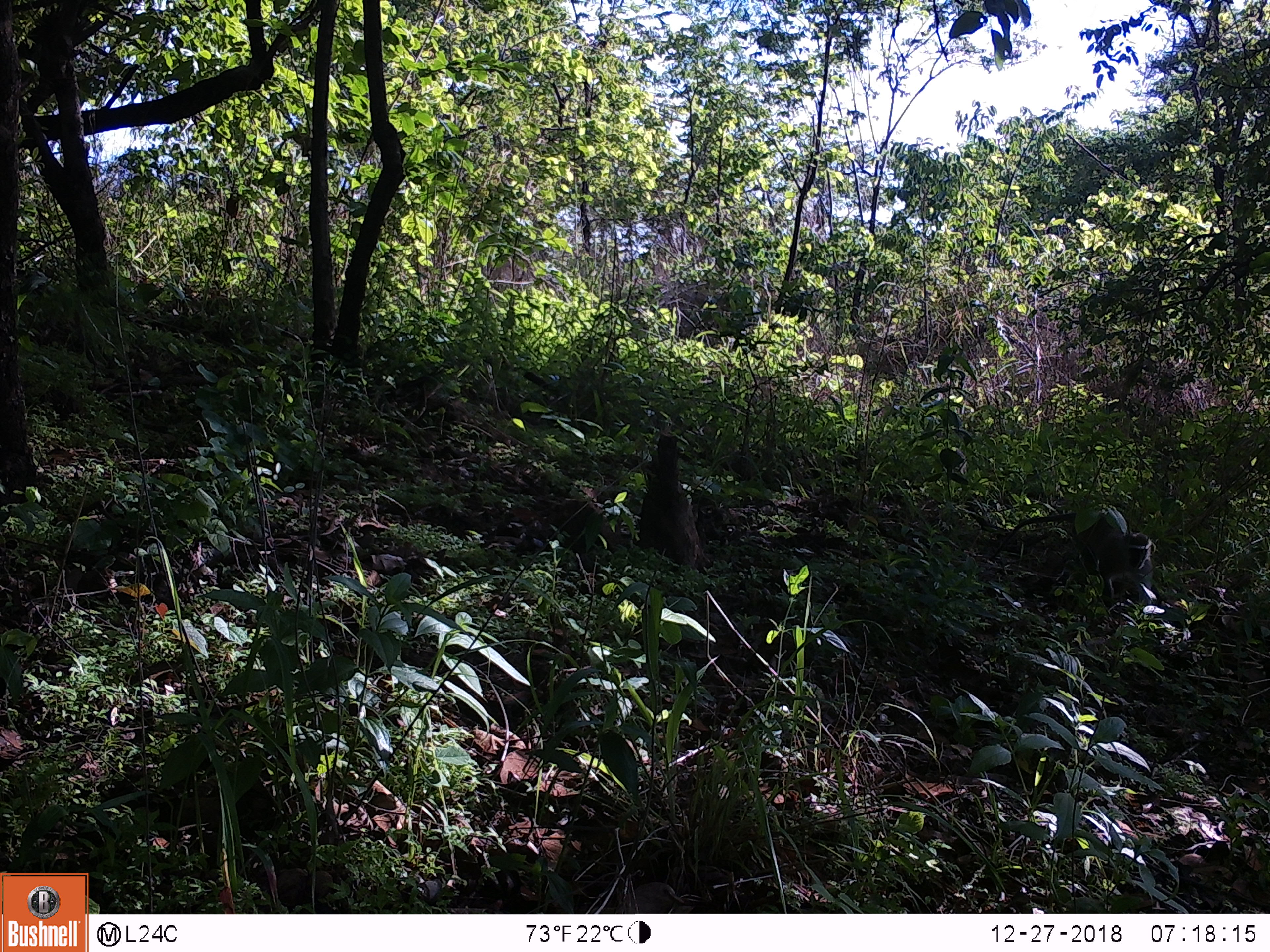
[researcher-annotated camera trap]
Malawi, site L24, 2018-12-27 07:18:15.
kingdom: Animalia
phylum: Chordata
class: Mammalia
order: Primates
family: Cercopithecidae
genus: Chlorocebus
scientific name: Chlorocebus pygerythrus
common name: vervet monkey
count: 1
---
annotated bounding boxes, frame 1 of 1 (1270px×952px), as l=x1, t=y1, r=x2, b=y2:
vervet monkey: l=983, t=503, r=1170, b=619